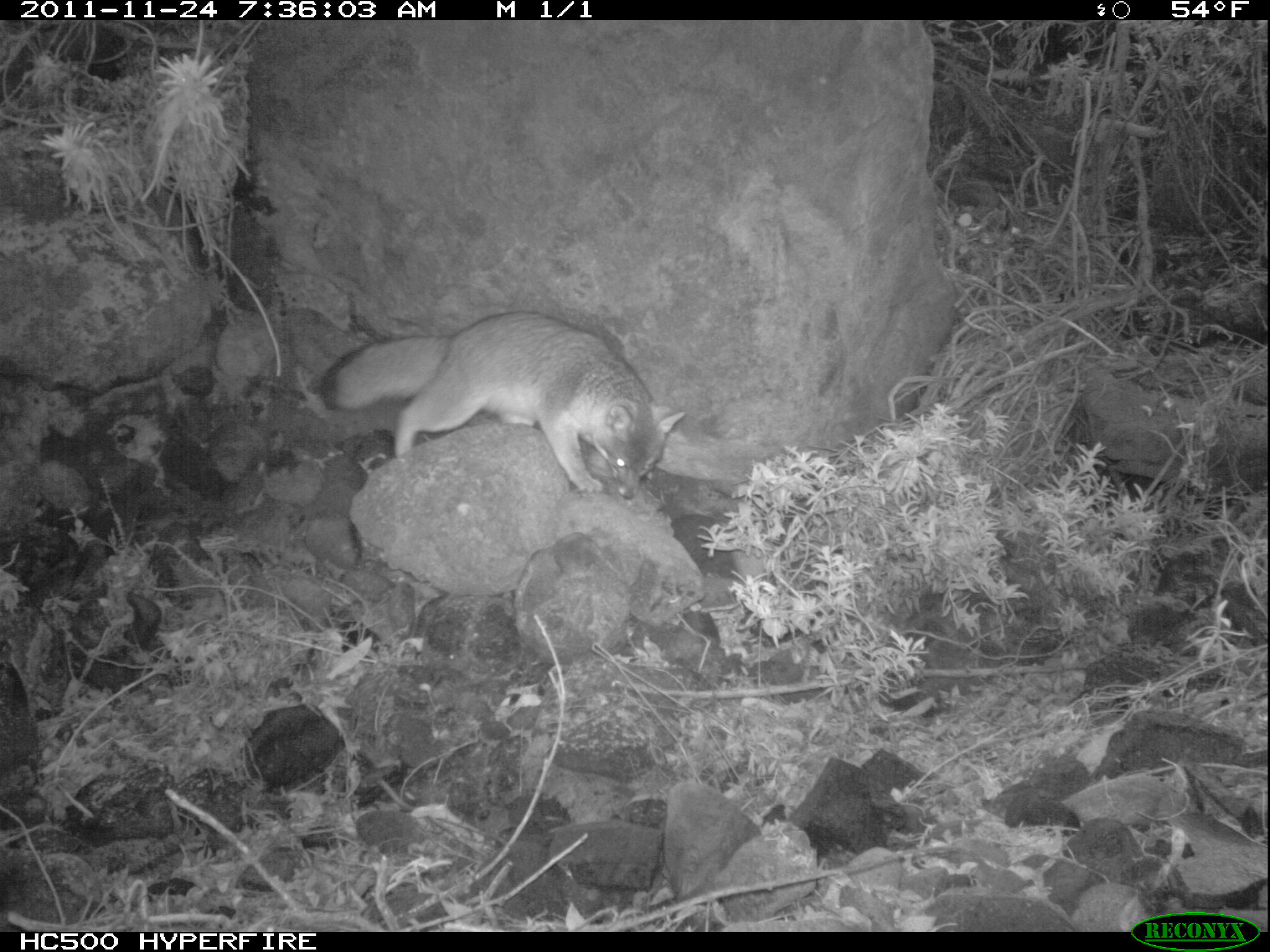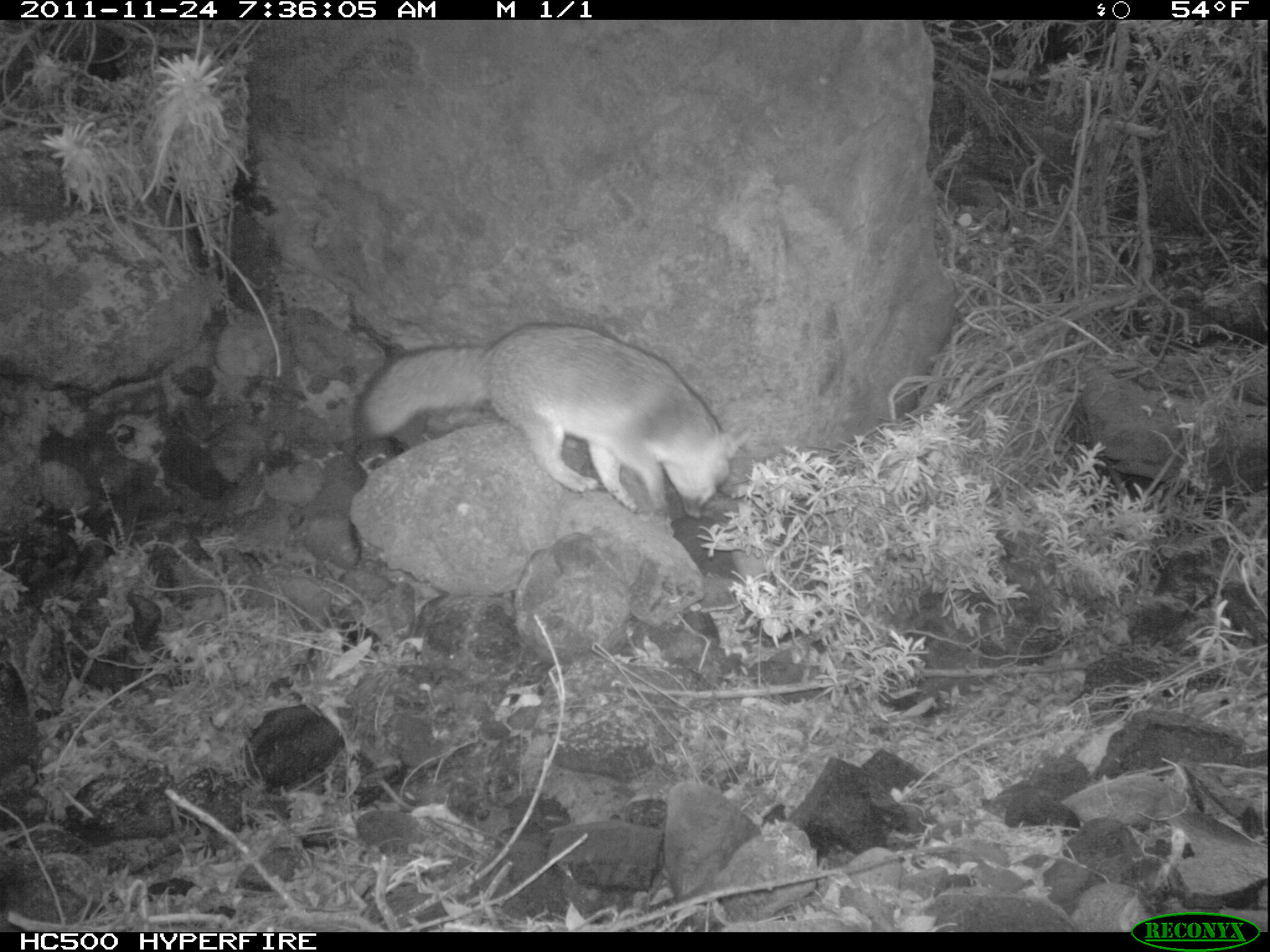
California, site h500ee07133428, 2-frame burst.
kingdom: Animalia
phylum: Chordata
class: Mammalia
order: Carnivora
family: Canidae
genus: Urocyon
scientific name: Urocyon littoralis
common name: island fox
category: fox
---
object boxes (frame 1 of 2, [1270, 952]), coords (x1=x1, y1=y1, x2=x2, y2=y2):
fox: (x1=320, y1=310, x2=684, y2=504)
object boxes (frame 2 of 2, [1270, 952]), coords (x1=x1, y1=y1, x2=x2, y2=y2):
fox: (x1=351, y1=320, x2=757, y2=520)